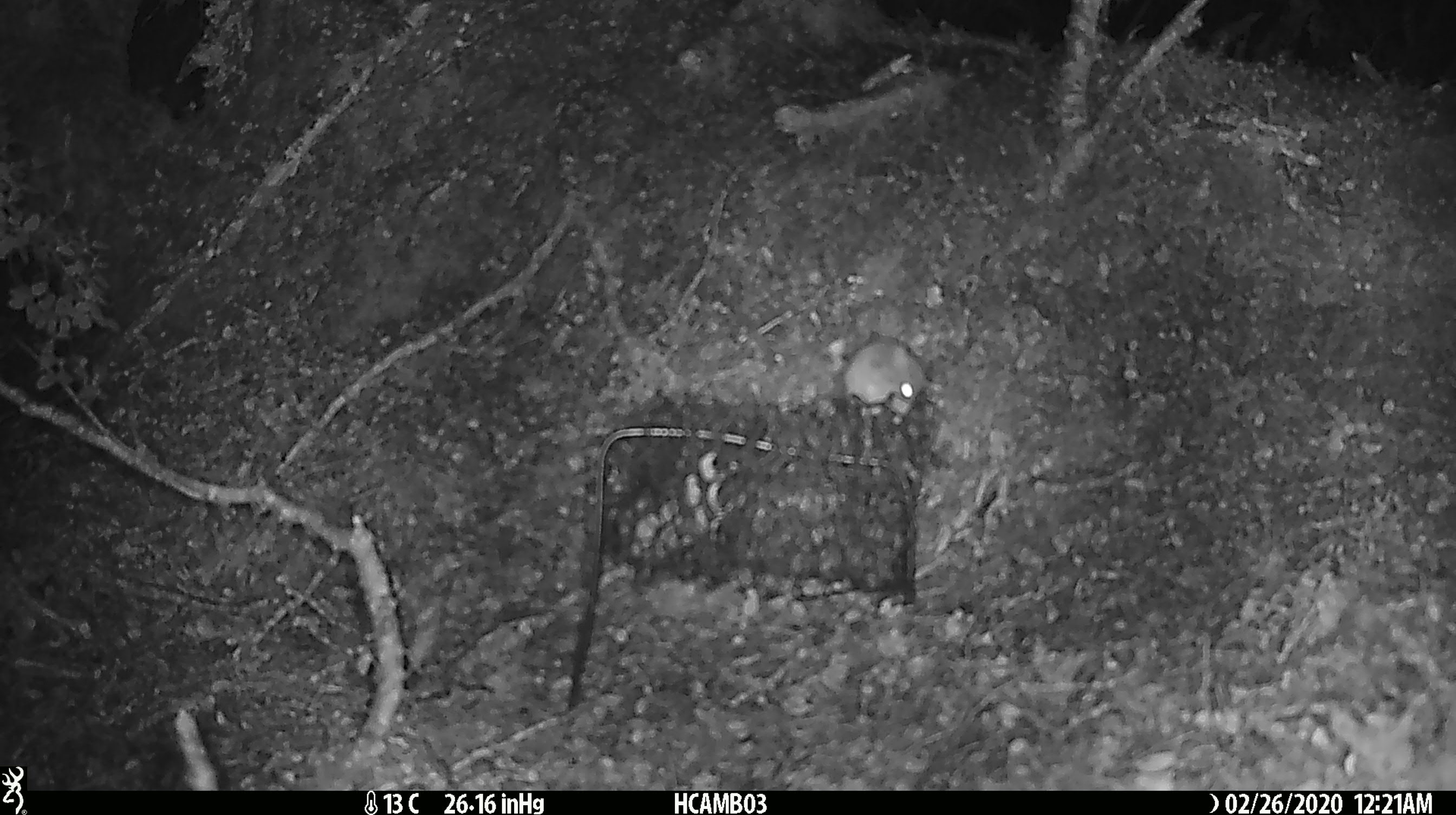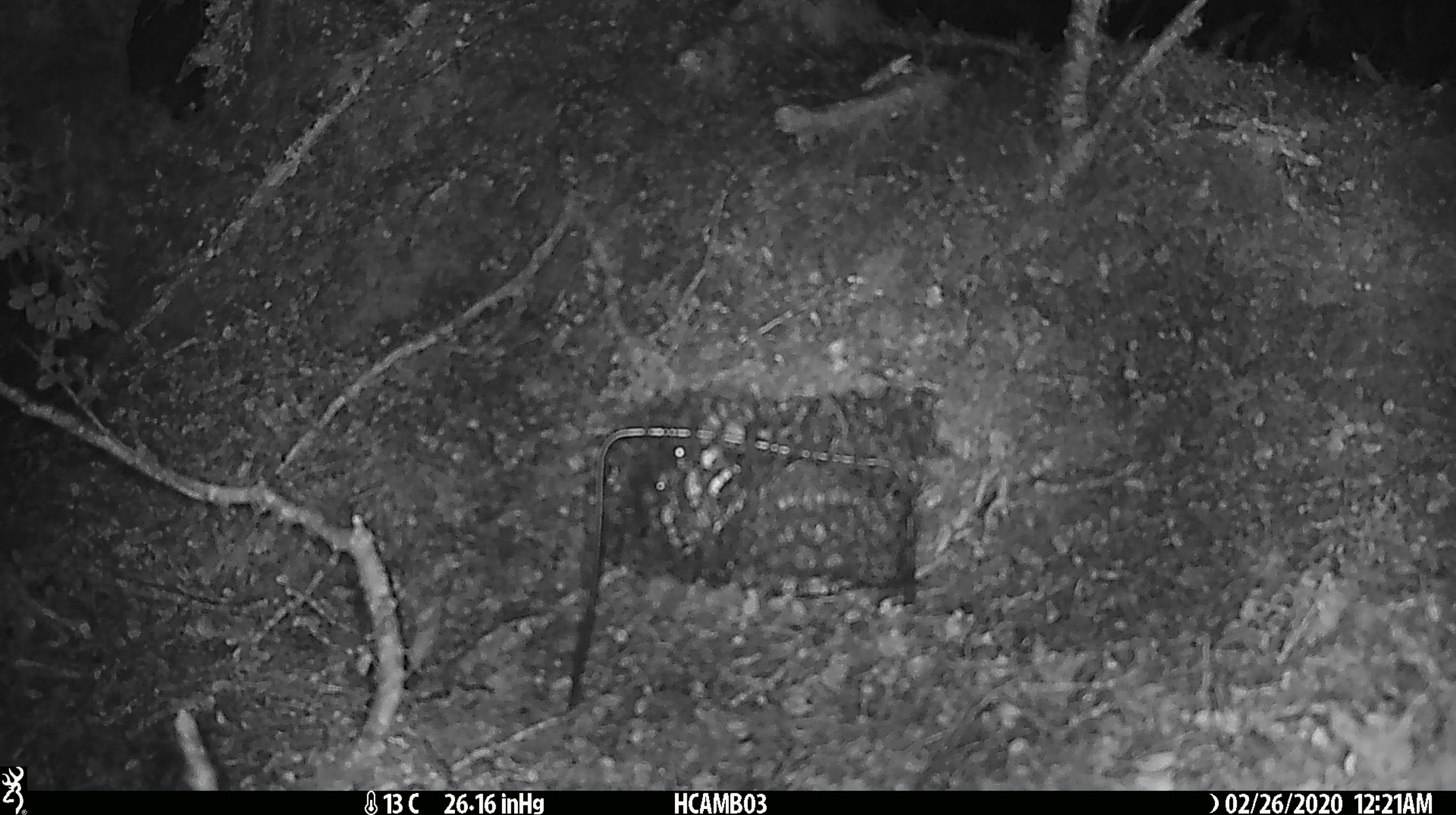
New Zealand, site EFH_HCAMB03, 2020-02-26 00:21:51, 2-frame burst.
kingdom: Animalia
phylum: Chordata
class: Mammalia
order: Rodentia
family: Muridae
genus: Mus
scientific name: Mus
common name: mouse